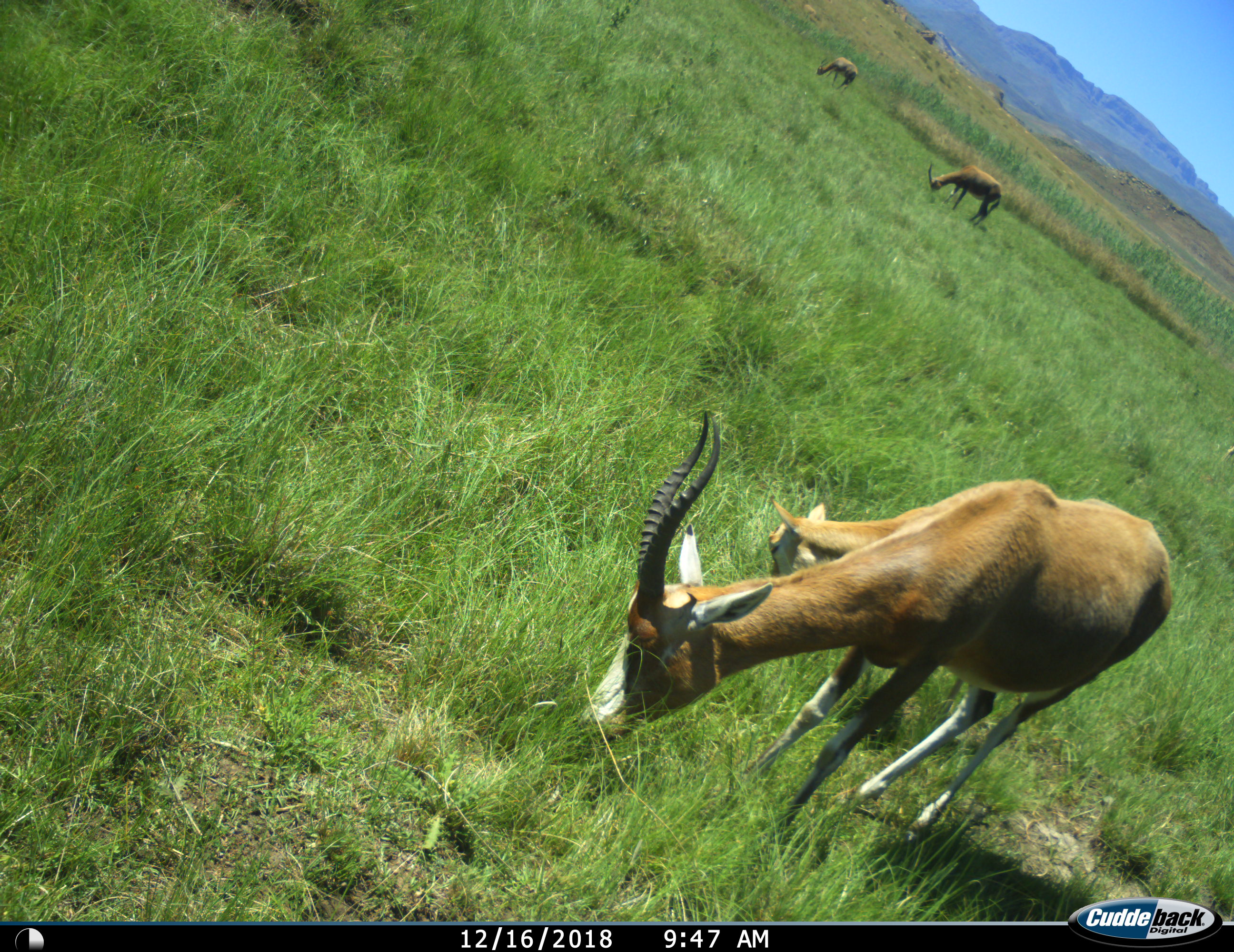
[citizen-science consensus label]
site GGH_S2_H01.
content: unidentified animal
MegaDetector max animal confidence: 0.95